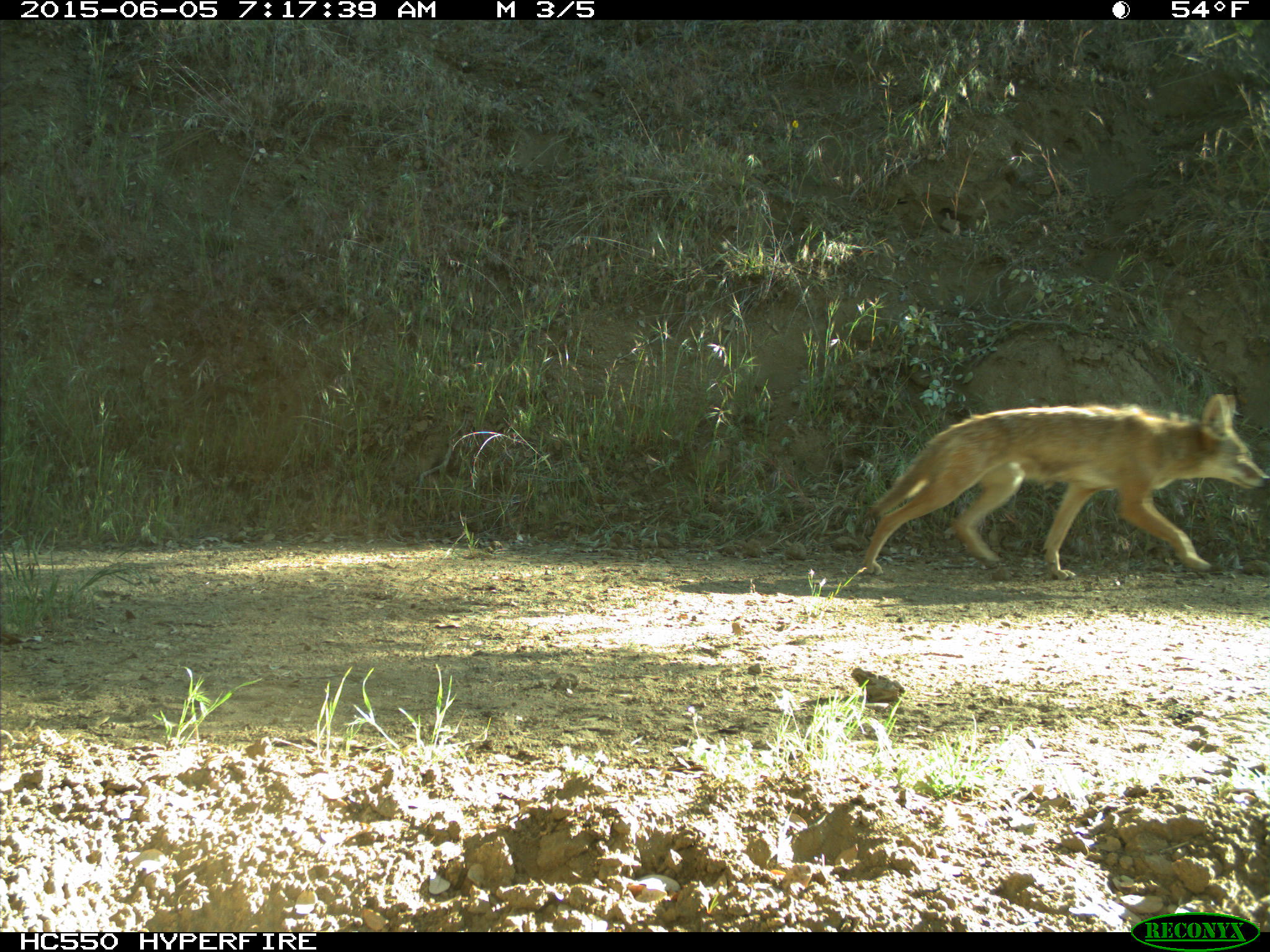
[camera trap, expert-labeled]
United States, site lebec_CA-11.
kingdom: Animalia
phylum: Chordata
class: Mammalia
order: Carnivora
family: Canidae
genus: Canis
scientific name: Canis latrans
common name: coyote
Canis latrans (coyote).